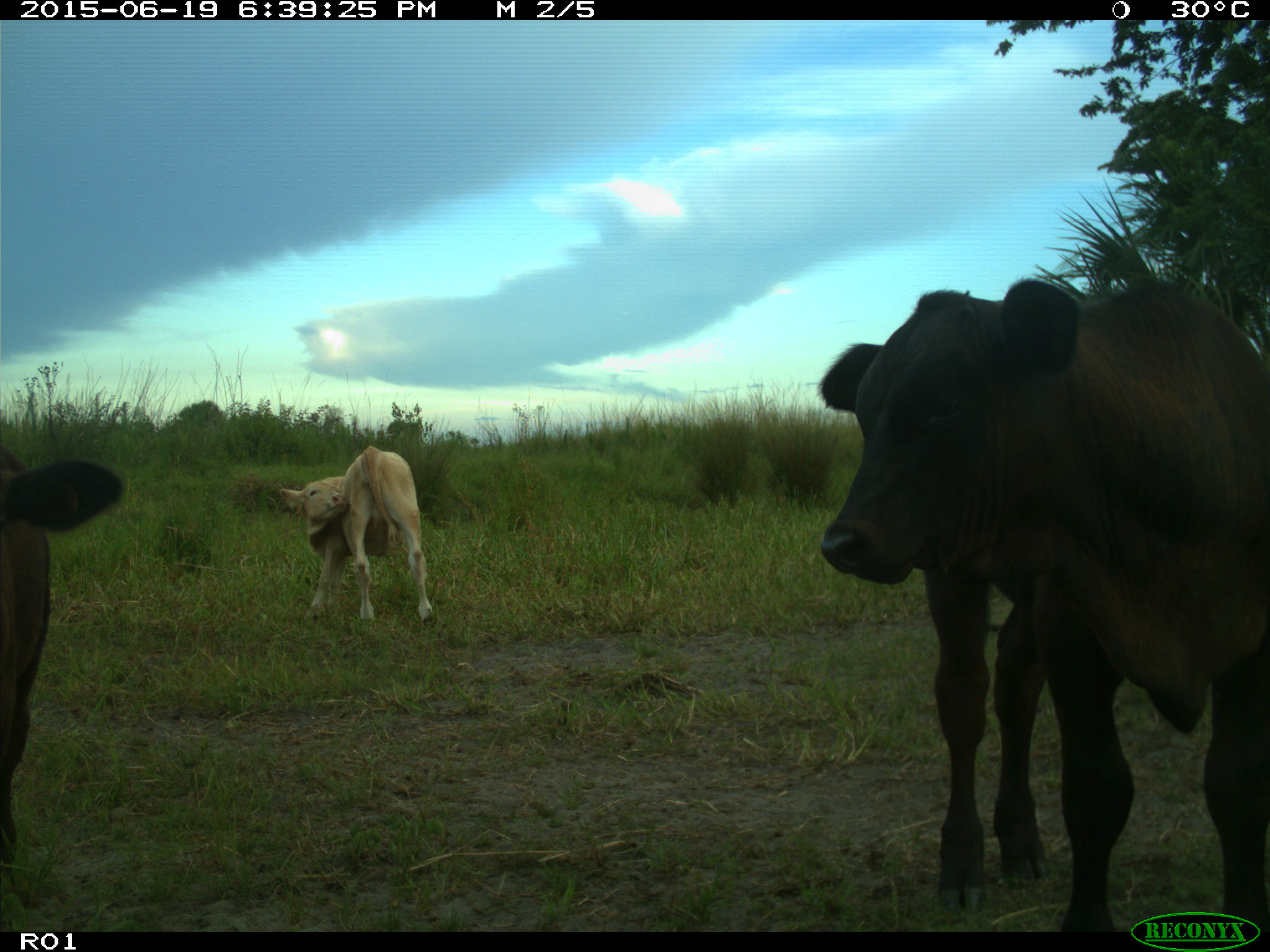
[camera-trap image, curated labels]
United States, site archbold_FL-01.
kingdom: Animalia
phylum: Chordata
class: Mammalia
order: Artiodactyla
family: Bovidae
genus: Bos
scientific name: Bos taurus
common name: domestic cow